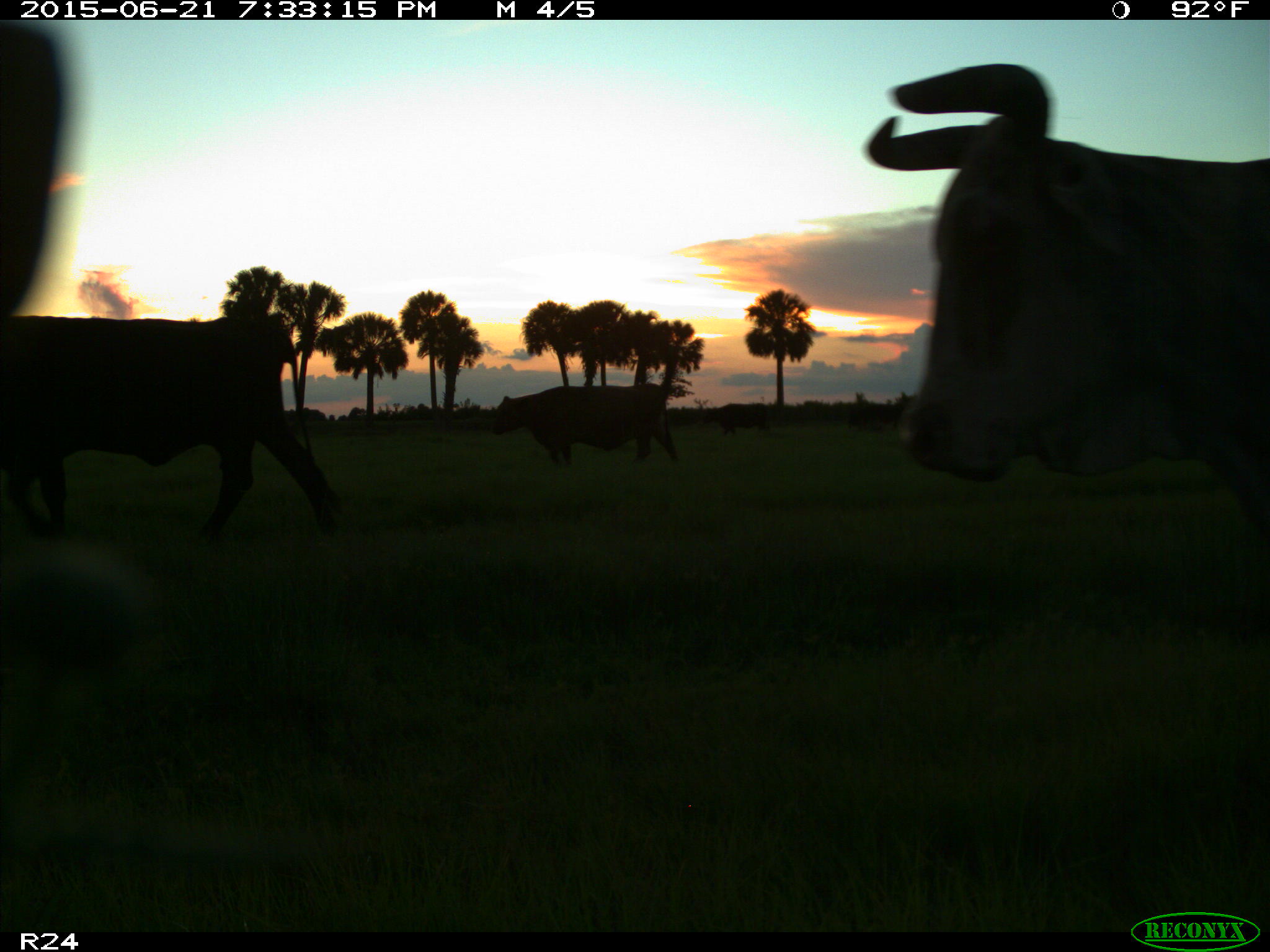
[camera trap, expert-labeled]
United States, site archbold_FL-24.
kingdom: Animalia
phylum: Chordata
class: Mammalia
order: Artiodactyla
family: Bovidae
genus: Bos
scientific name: Bos taurus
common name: domestic cow